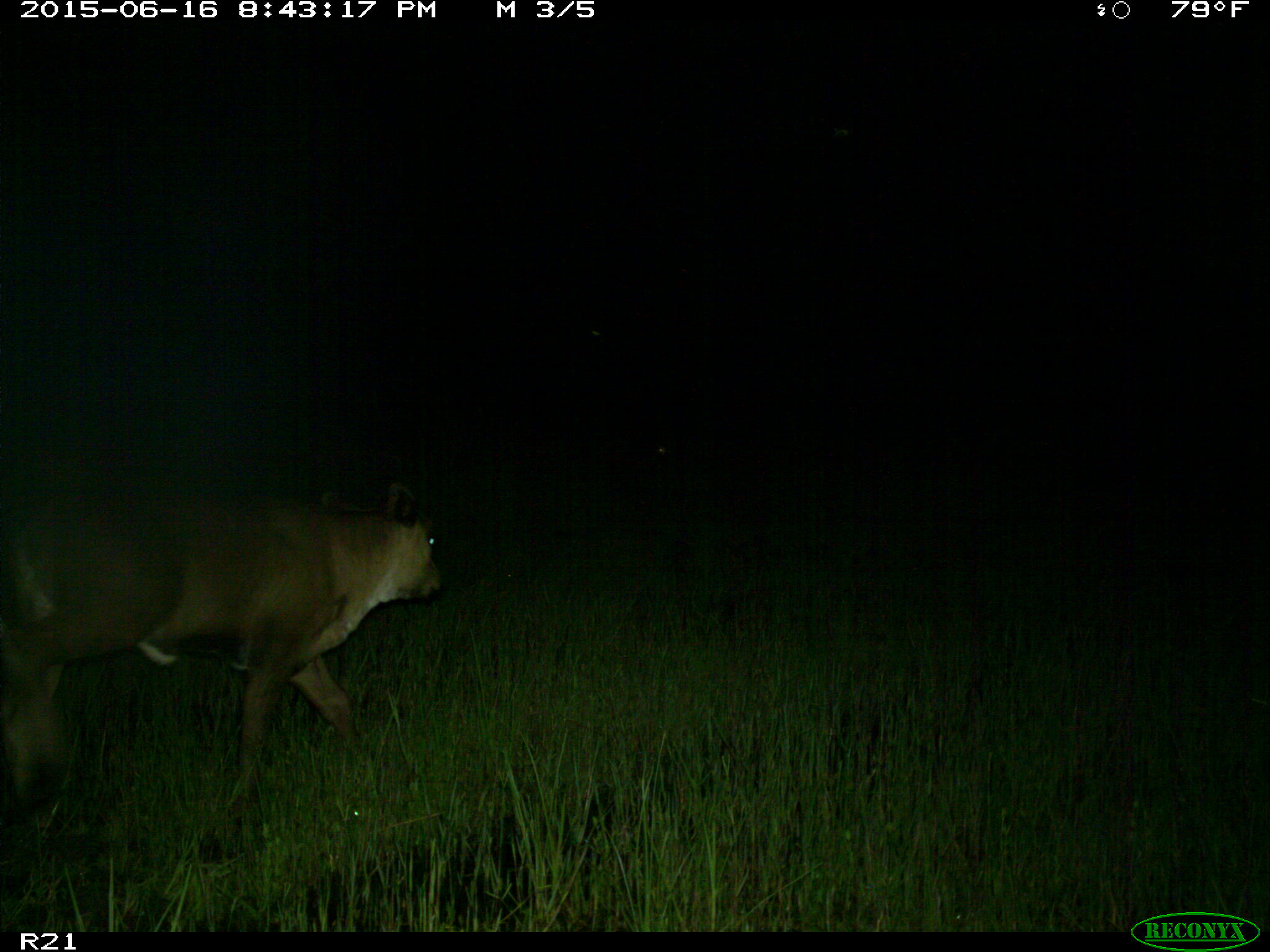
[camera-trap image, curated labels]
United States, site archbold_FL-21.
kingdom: Animalia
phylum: Chordata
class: Mammalia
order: Artiodactyla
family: Bovidae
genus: Bos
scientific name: Bos taurus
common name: domestic cow